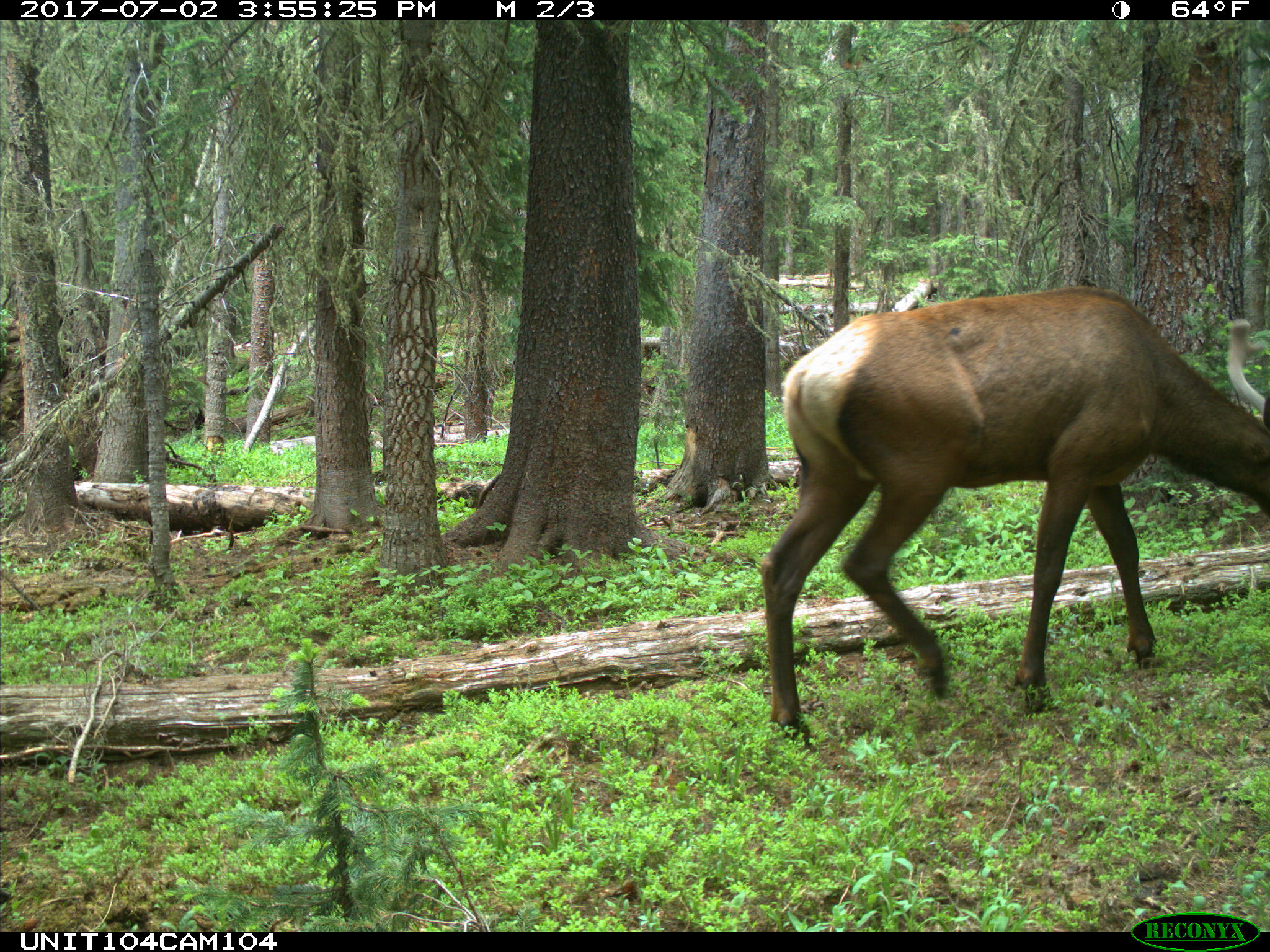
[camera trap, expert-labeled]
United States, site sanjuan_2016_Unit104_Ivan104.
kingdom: Animalia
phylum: Chordata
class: Mammalia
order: Artiodactyla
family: Cervidae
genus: Cervus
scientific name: Cervus elaphus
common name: red deer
Cervus elaphus (red deer).